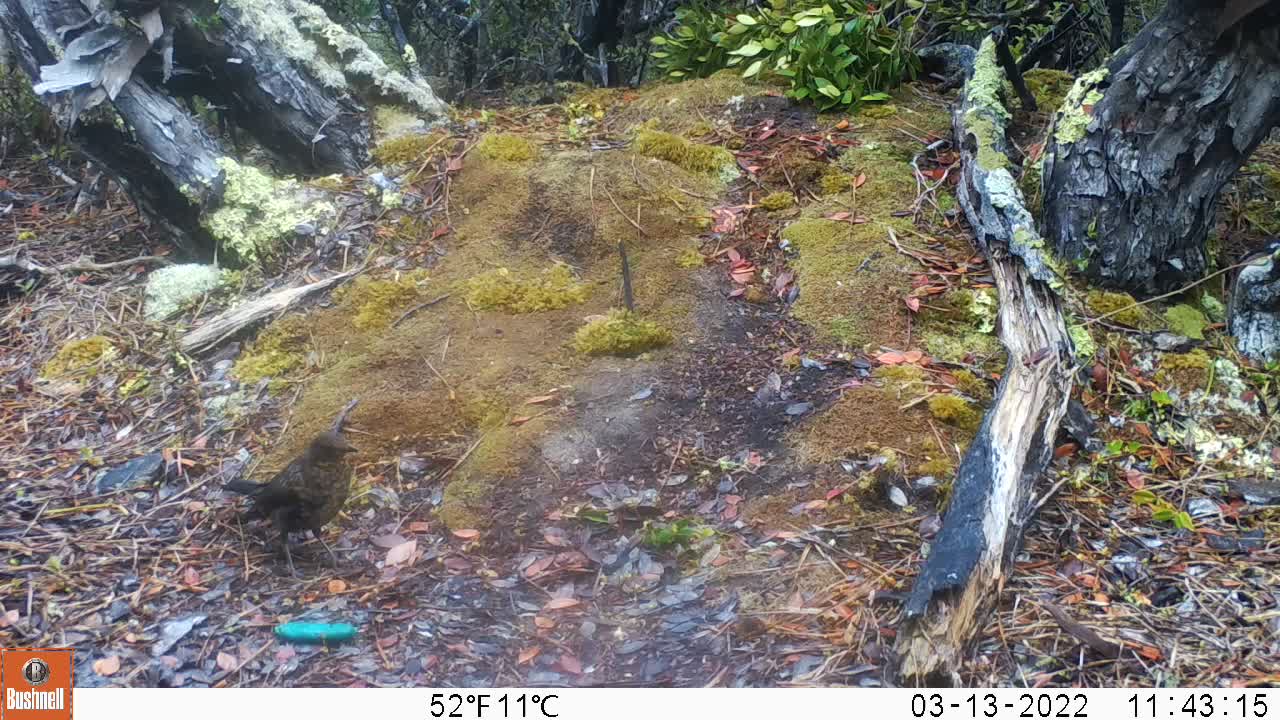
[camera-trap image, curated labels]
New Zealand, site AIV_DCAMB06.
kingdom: Animalia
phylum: Chordata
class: Aves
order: Passeriformes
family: Turdidae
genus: Turdus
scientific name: Turdus merula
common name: eurasian blackbird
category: blackbird